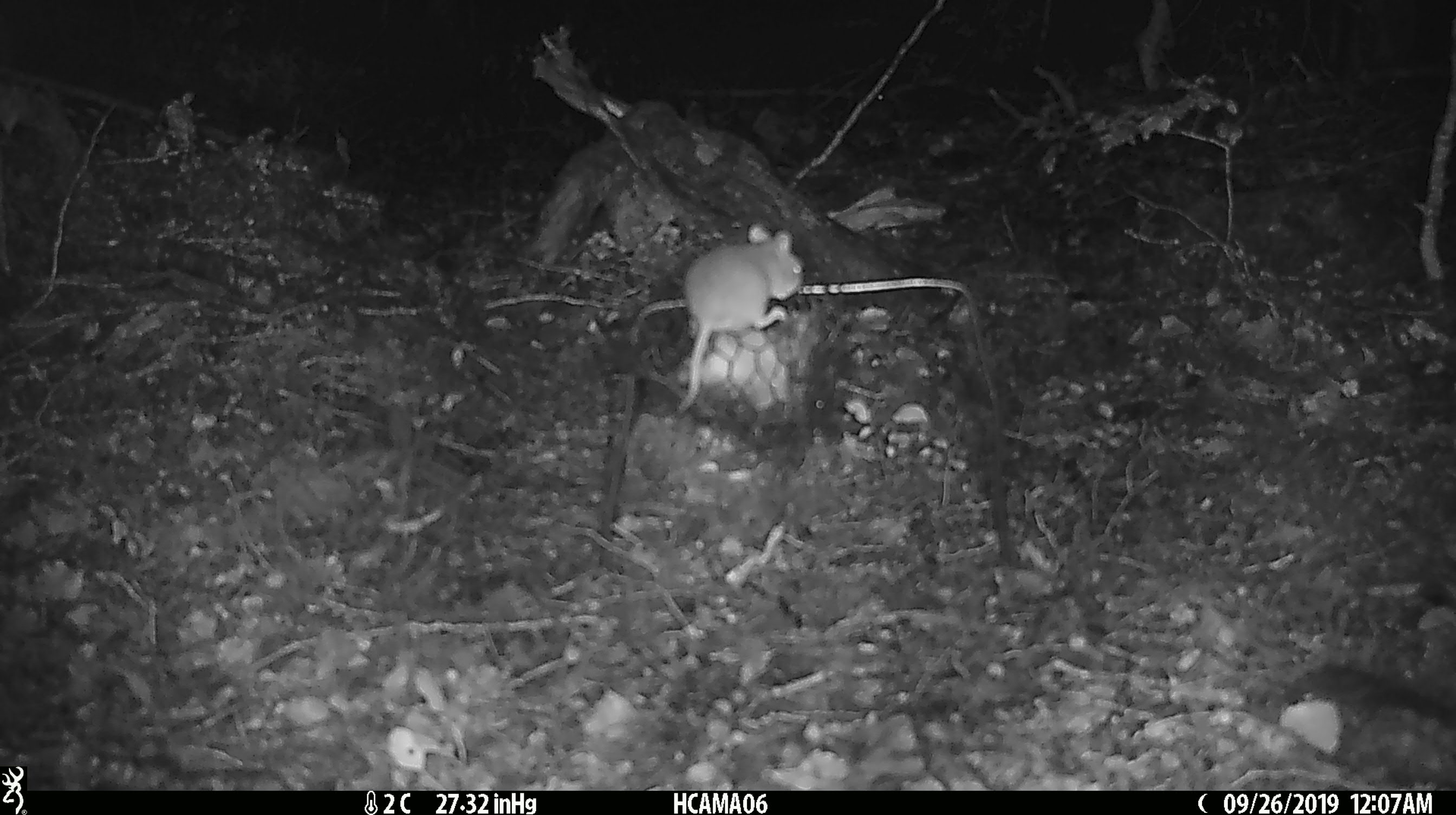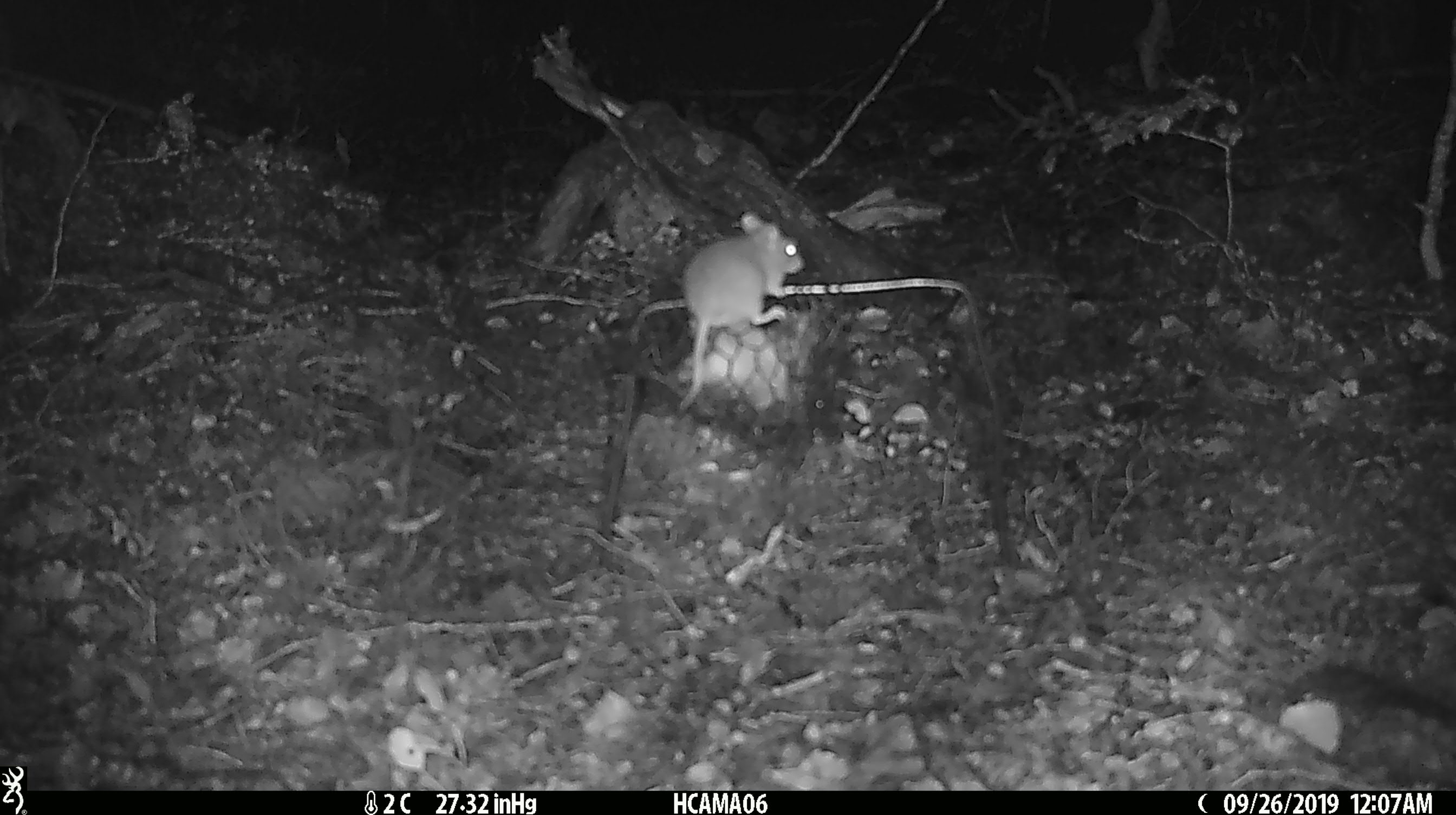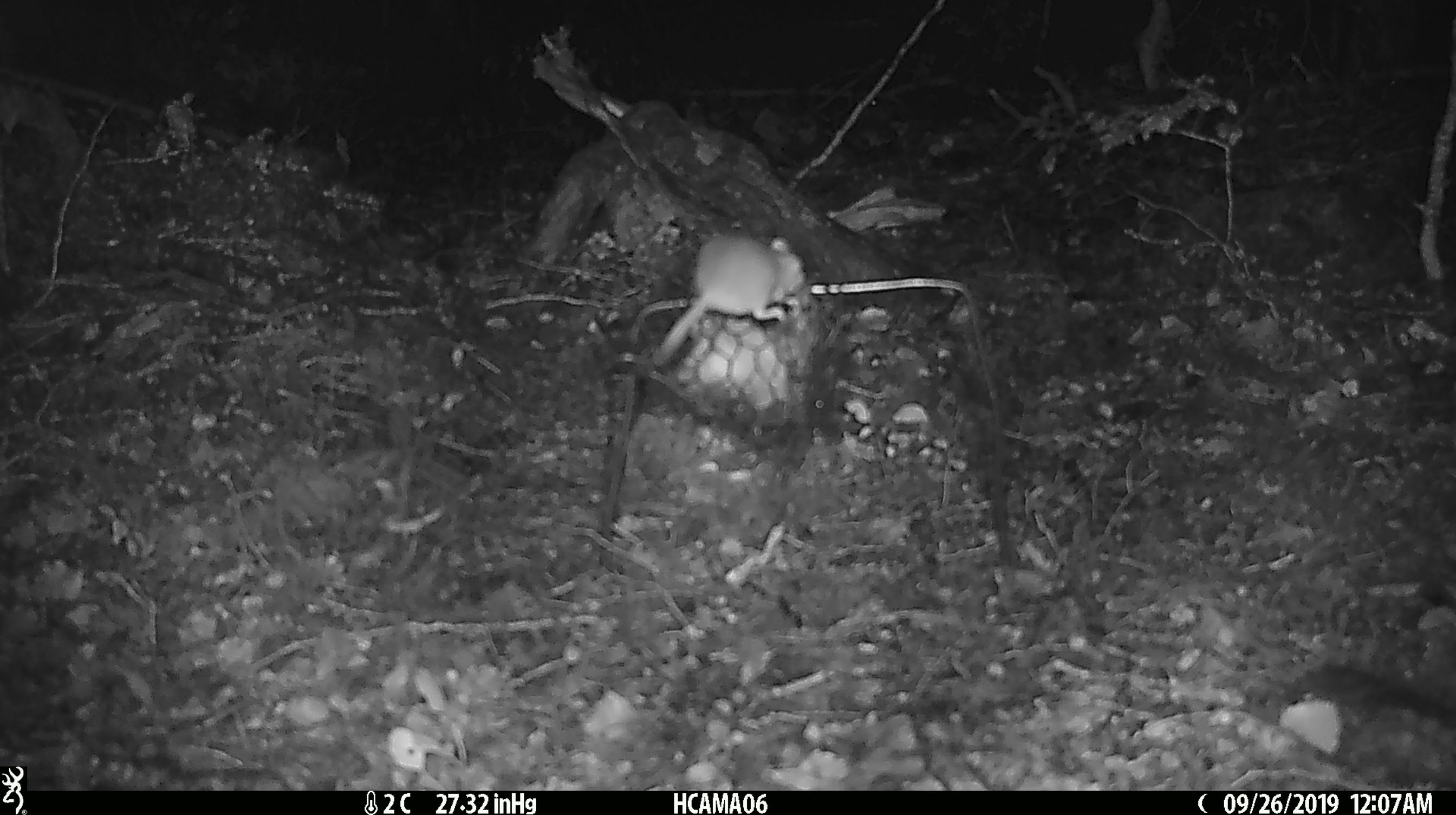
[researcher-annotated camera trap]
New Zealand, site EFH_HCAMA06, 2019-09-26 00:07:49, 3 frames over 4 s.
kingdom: Animalia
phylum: Chordata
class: Mammalia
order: Rodentia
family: Muridae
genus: Mus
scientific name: Mus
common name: mouse